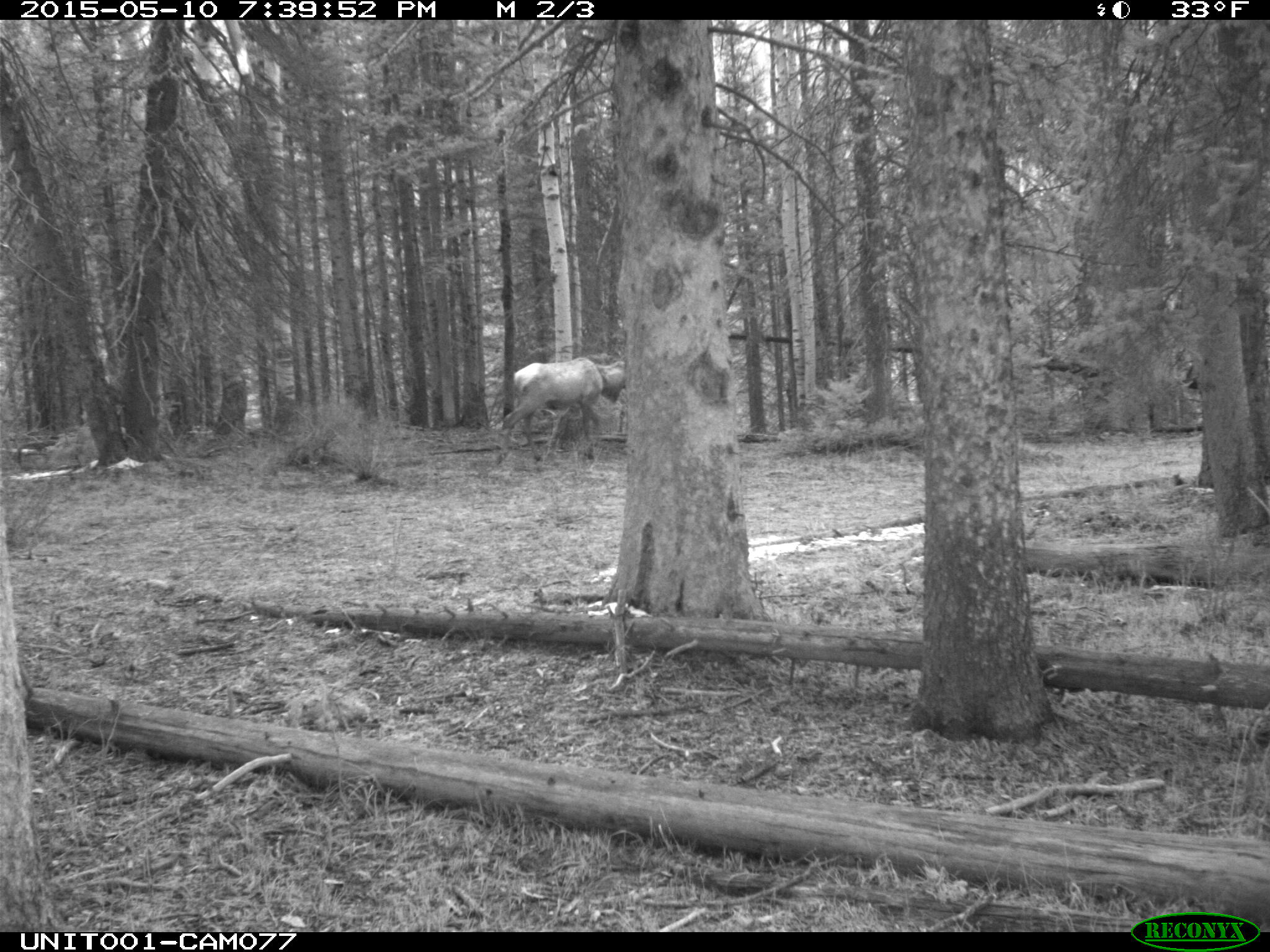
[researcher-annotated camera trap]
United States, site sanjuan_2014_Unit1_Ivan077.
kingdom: Animalia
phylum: Chordata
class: Mammalia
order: Artiodactyla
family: Cervidae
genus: Cervus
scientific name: Cervus elaphus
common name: red deer